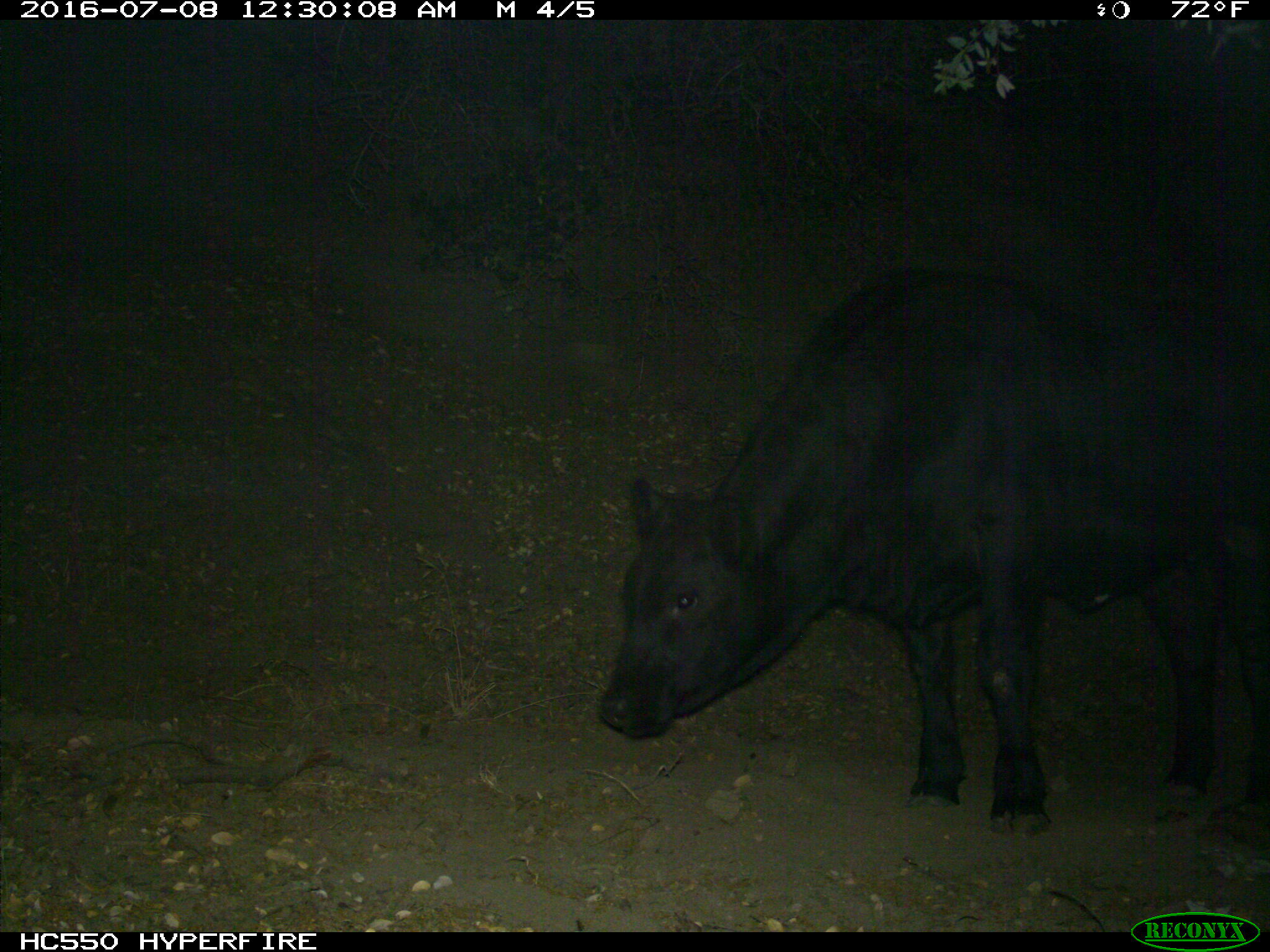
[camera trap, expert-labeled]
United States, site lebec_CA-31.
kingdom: Animalia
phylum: Chordata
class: Mammalia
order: Artiodactyla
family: Bovidae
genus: Bos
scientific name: Bos taurus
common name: domestic cow